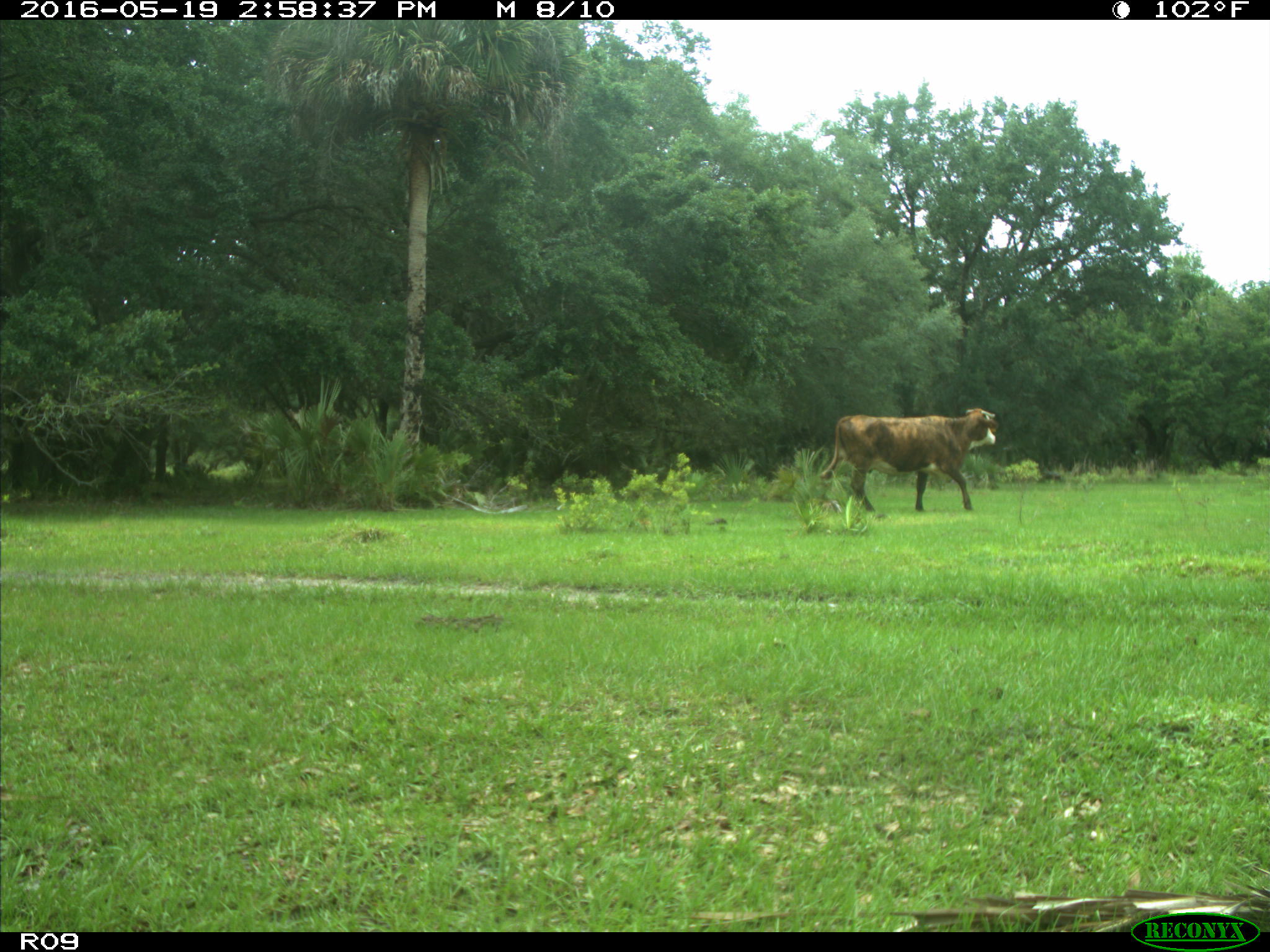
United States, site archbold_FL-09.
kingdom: Animalia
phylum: Chordata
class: Mammalia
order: Artiodactyla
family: Bovidae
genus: Bos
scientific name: Bos taurus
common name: domestic cow